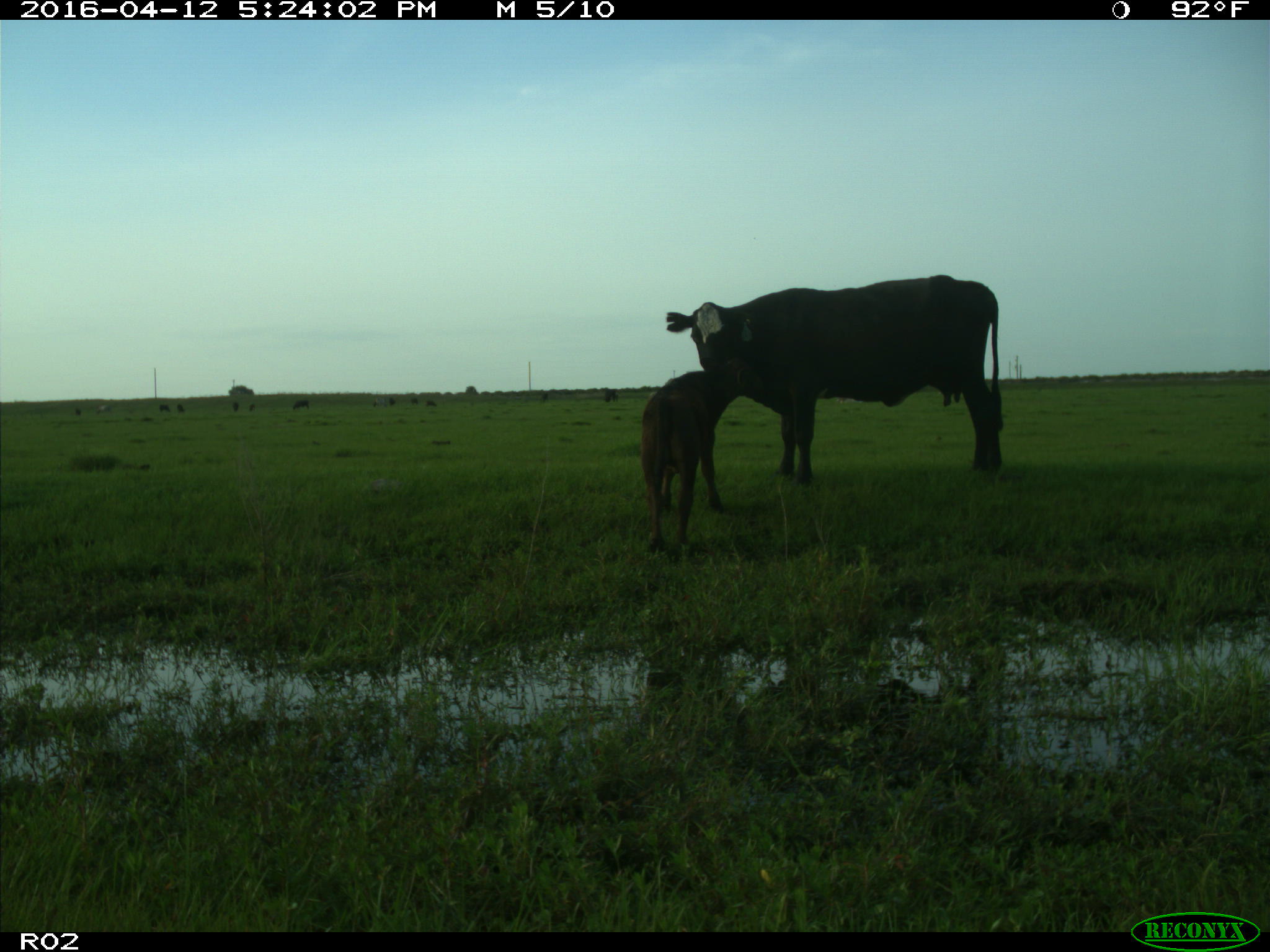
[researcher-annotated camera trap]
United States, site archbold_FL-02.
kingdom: Animalia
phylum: Chordata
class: Mammalia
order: Artiodactyla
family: Bovidae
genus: Bos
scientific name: Bos taurus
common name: domestic cow